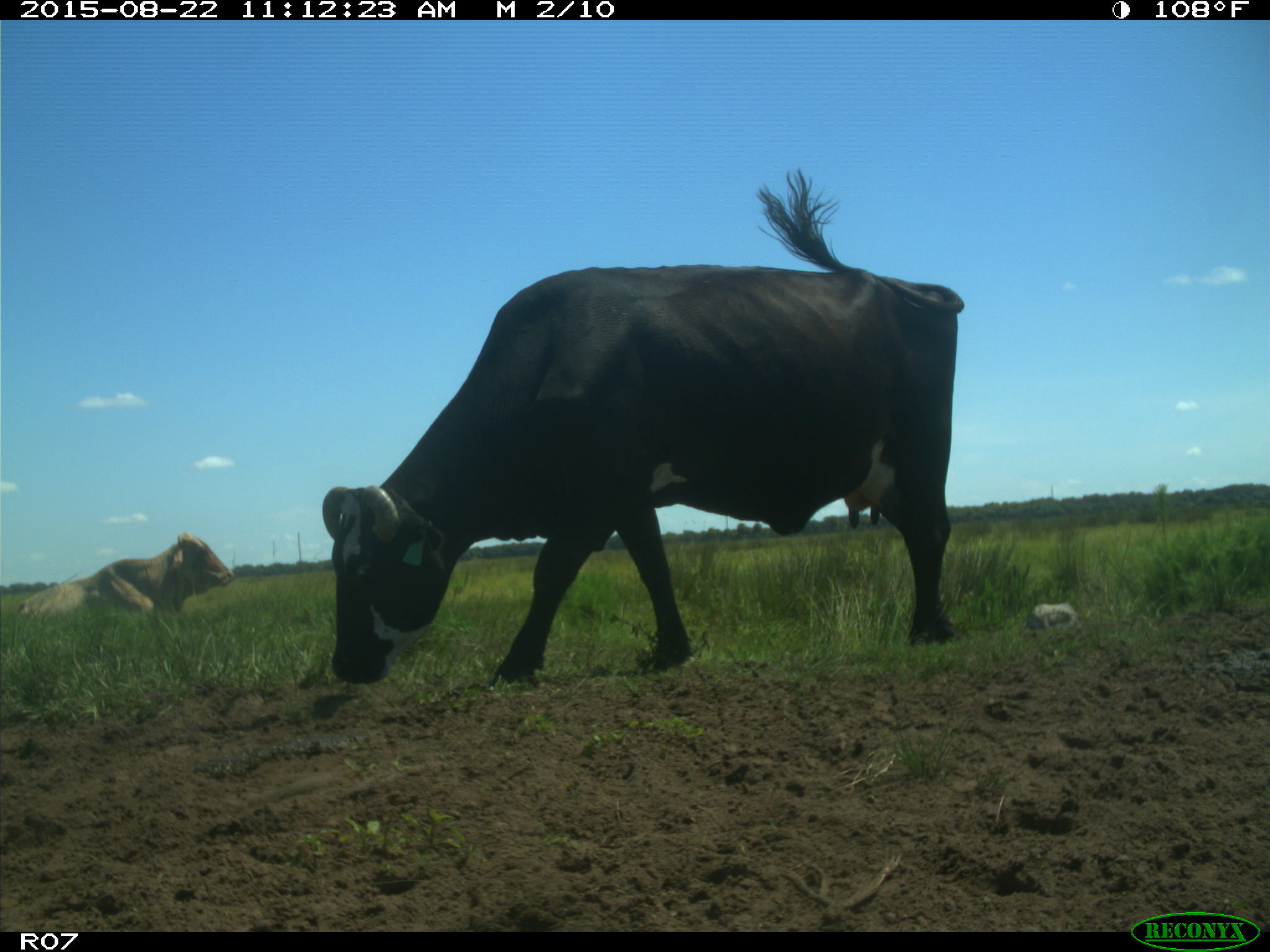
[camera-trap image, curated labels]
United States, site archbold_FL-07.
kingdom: Animalia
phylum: Chordata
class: Mammalia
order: Artiodactyla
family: Bovidae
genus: Bos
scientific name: Bos taurus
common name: domestic cow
Bos taurus (domestic cow).